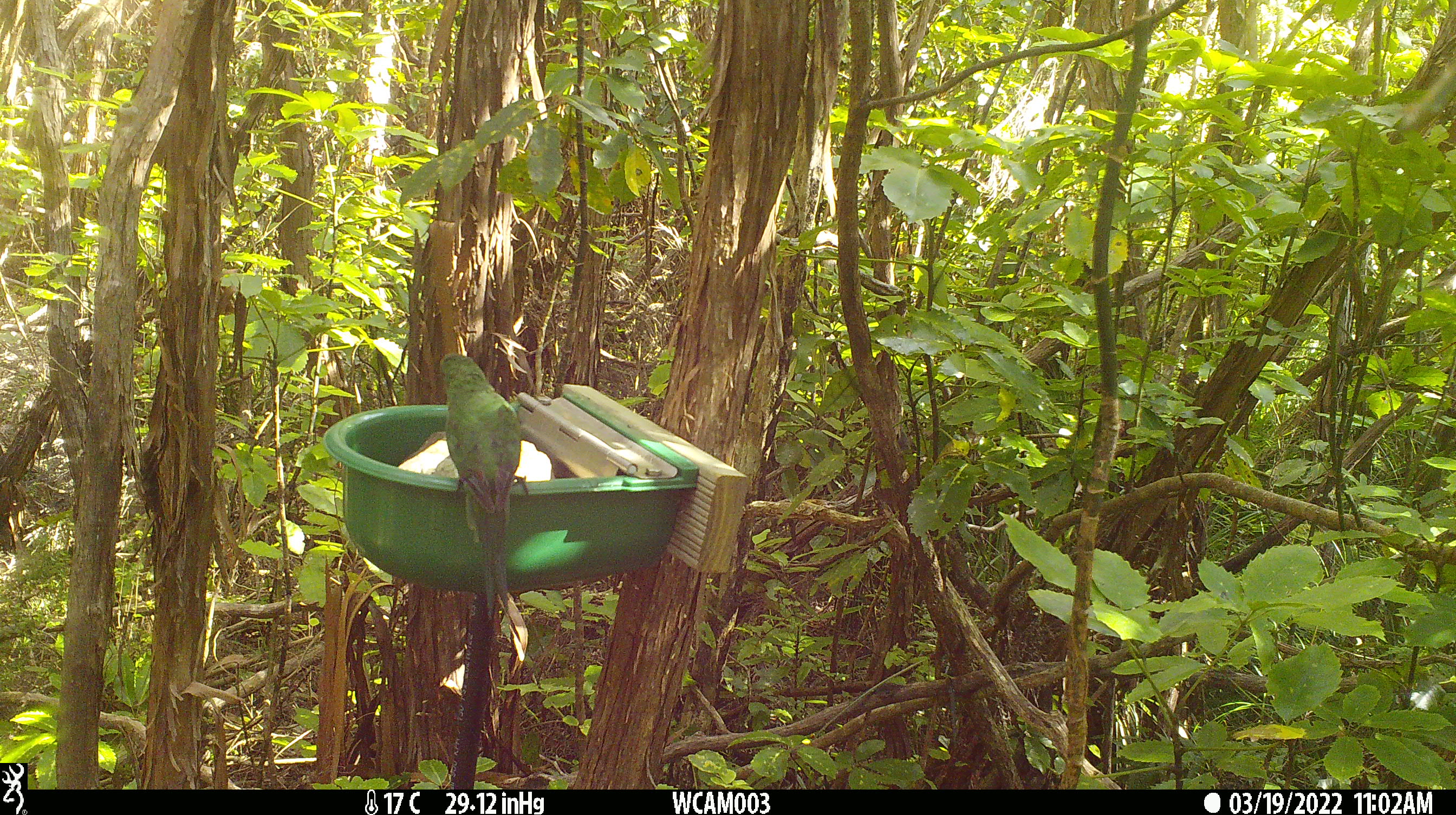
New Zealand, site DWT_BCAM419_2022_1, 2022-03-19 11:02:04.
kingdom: Animalia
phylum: Chordata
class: Aves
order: Psittaciformes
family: Psittaculidae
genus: Cyanoramphus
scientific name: Cyanoramphus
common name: parakeet